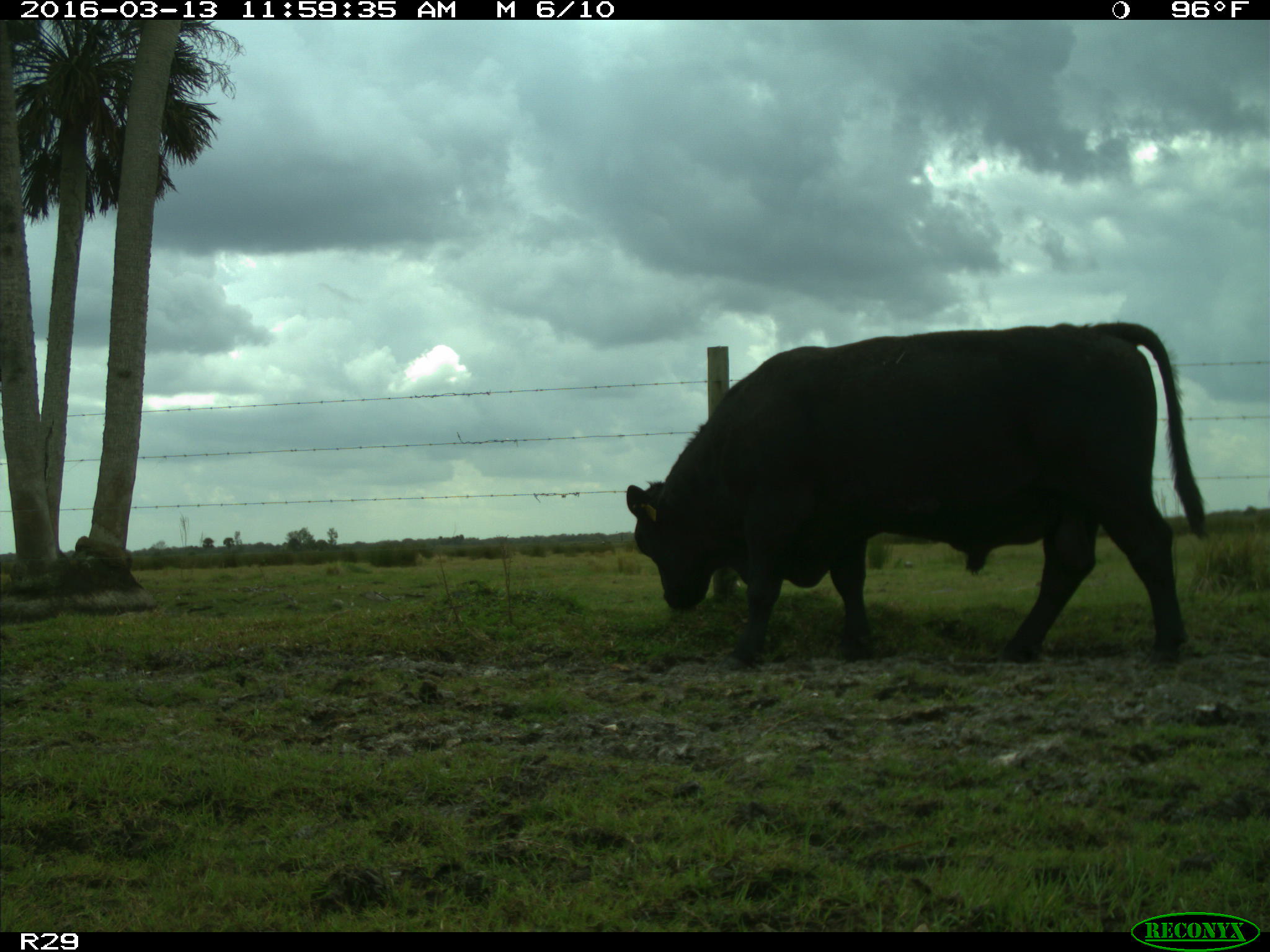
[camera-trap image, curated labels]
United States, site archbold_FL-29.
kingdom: Animalia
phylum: Chordata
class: Mammalia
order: Artiodactyla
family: Bovidae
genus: Bos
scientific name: Bos taurus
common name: domestic cow